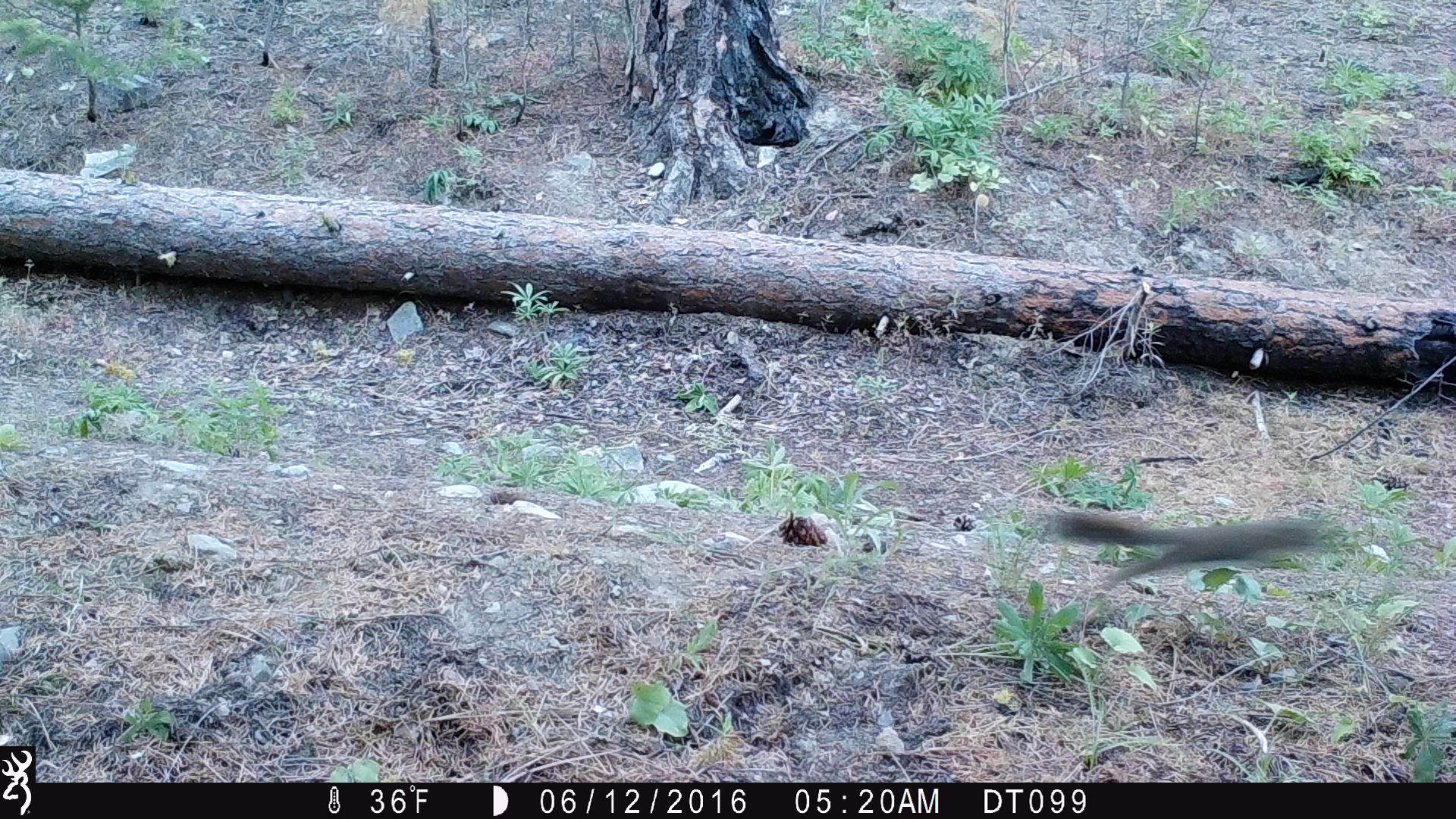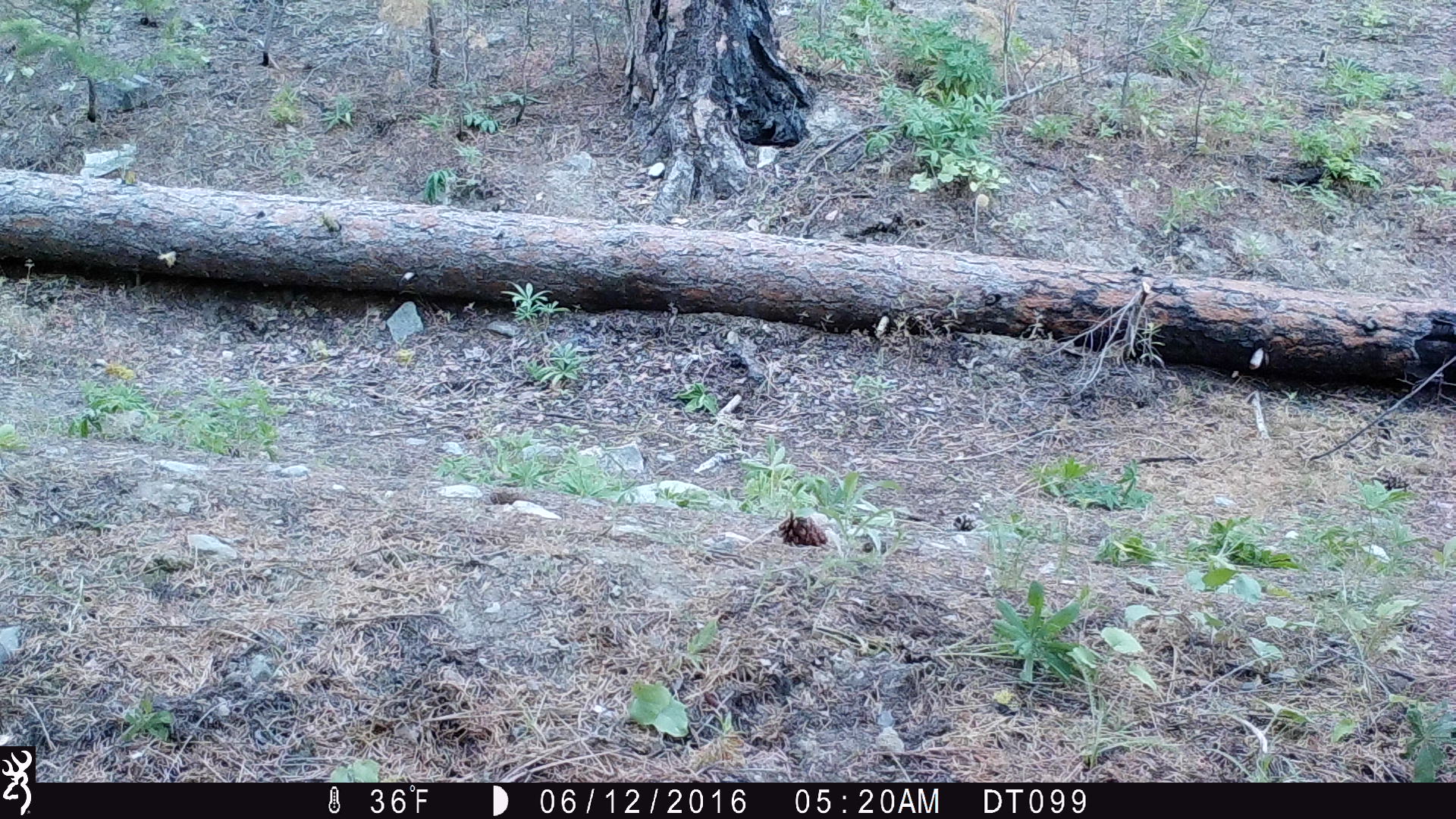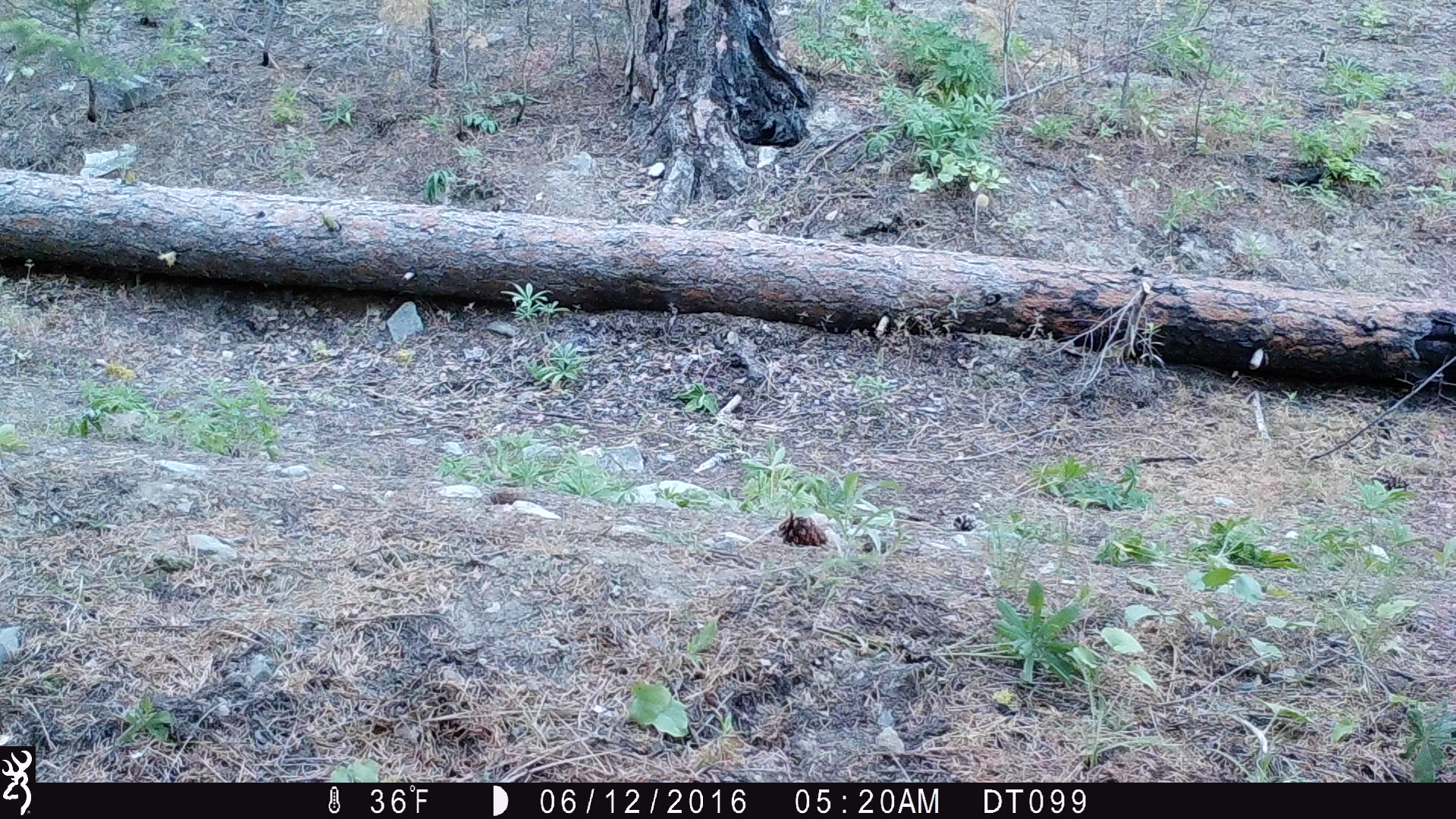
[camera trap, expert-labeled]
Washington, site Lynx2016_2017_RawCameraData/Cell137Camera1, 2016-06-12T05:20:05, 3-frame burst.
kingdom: Animalia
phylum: Chordata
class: Mammalia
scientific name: Mammalia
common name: small mammal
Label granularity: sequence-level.